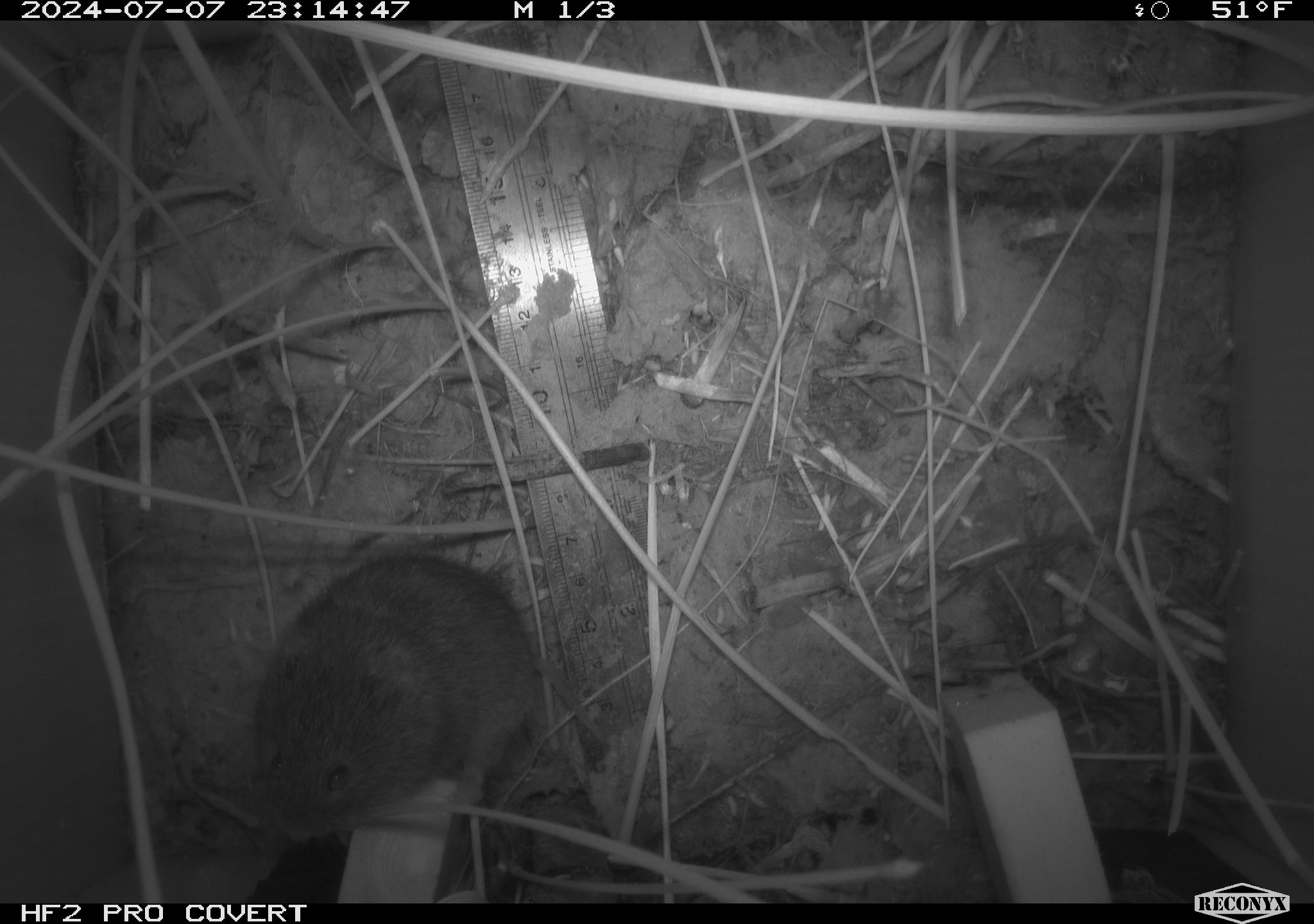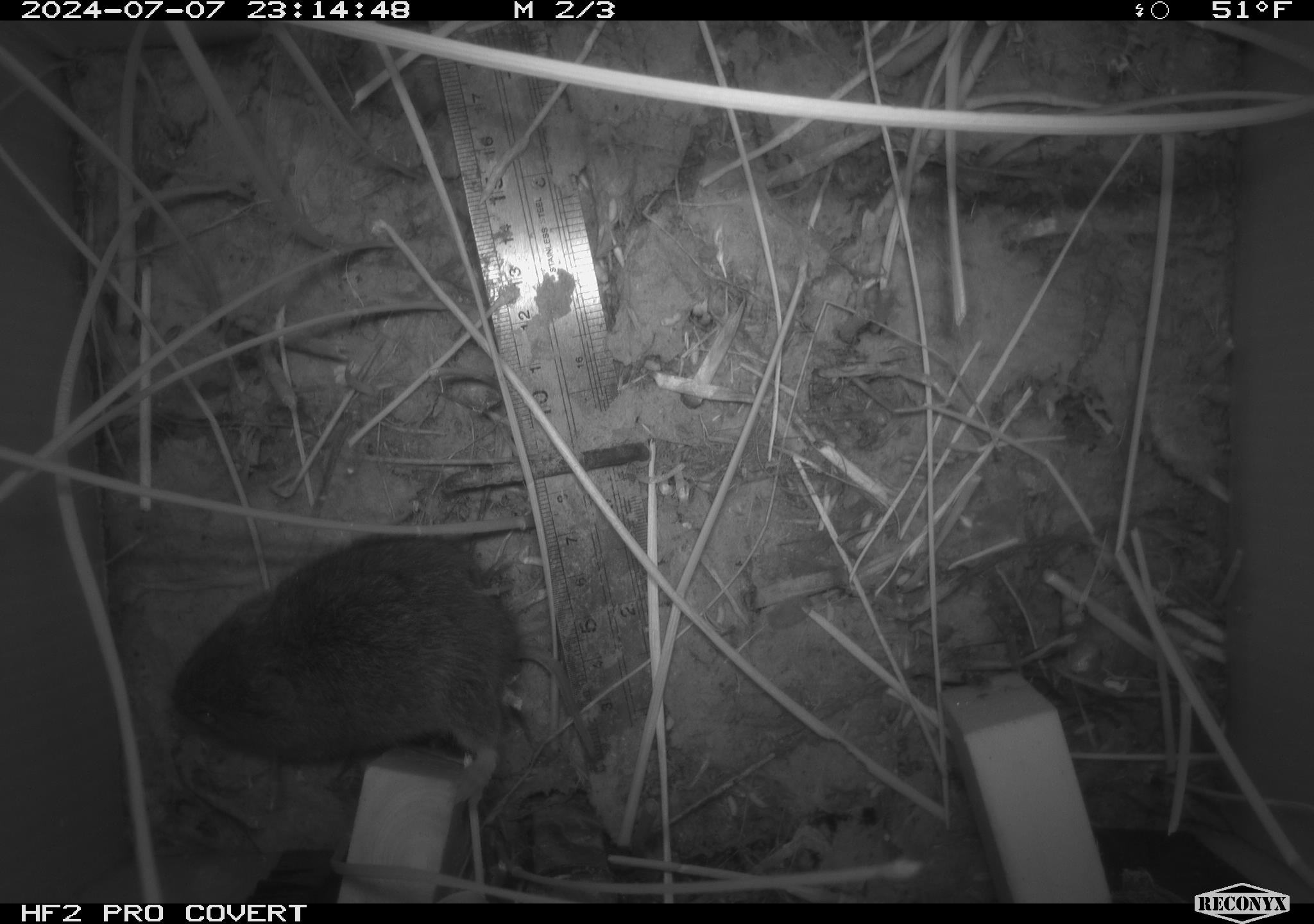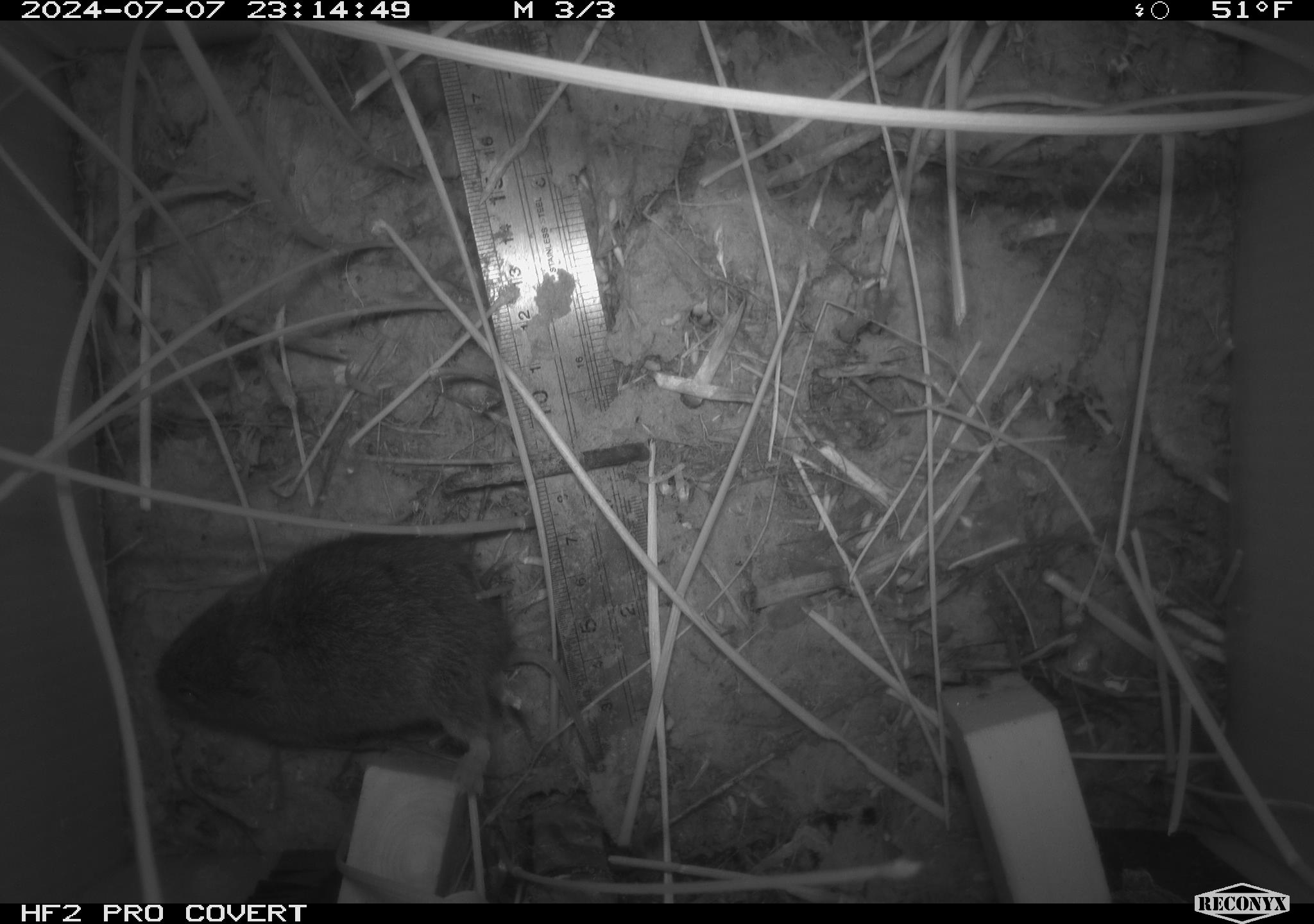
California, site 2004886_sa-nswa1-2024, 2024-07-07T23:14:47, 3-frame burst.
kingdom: Animalia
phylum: Chordata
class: Mammalia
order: Rodentia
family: Cricetidae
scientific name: Arvicolinae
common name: voles, lemmings, and muskrats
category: arvicolinae subfamily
Arvicolinae subfamily (voles, lemmings, and muskrats) (Arvicolinae).